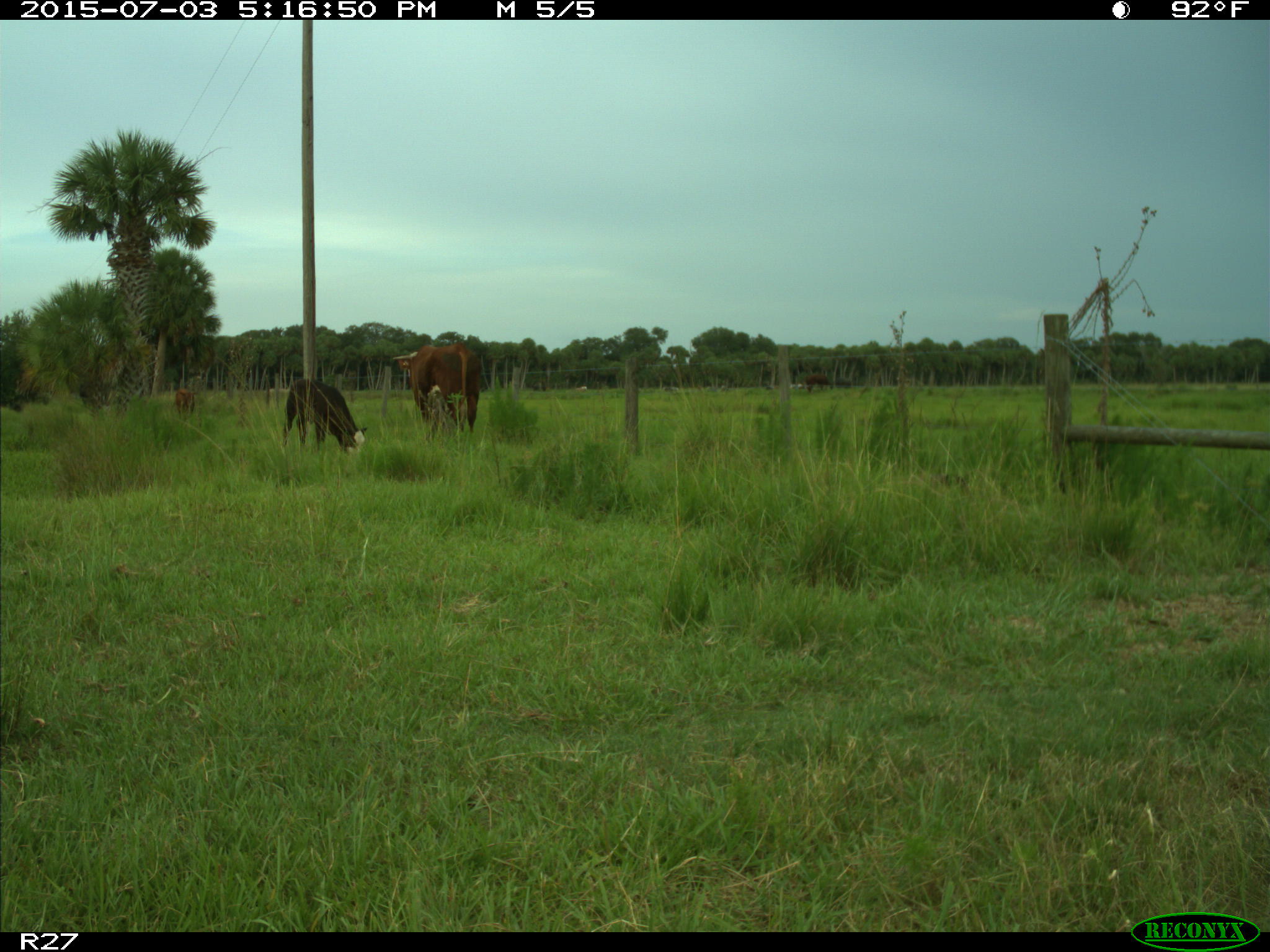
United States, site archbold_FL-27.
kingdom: Animalia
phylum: Chordata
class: Mammalia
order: Artiodactyla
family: Bovidae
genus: Bos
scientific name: Bos taurus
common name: domestic cow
Bos taurus (domestic cow).